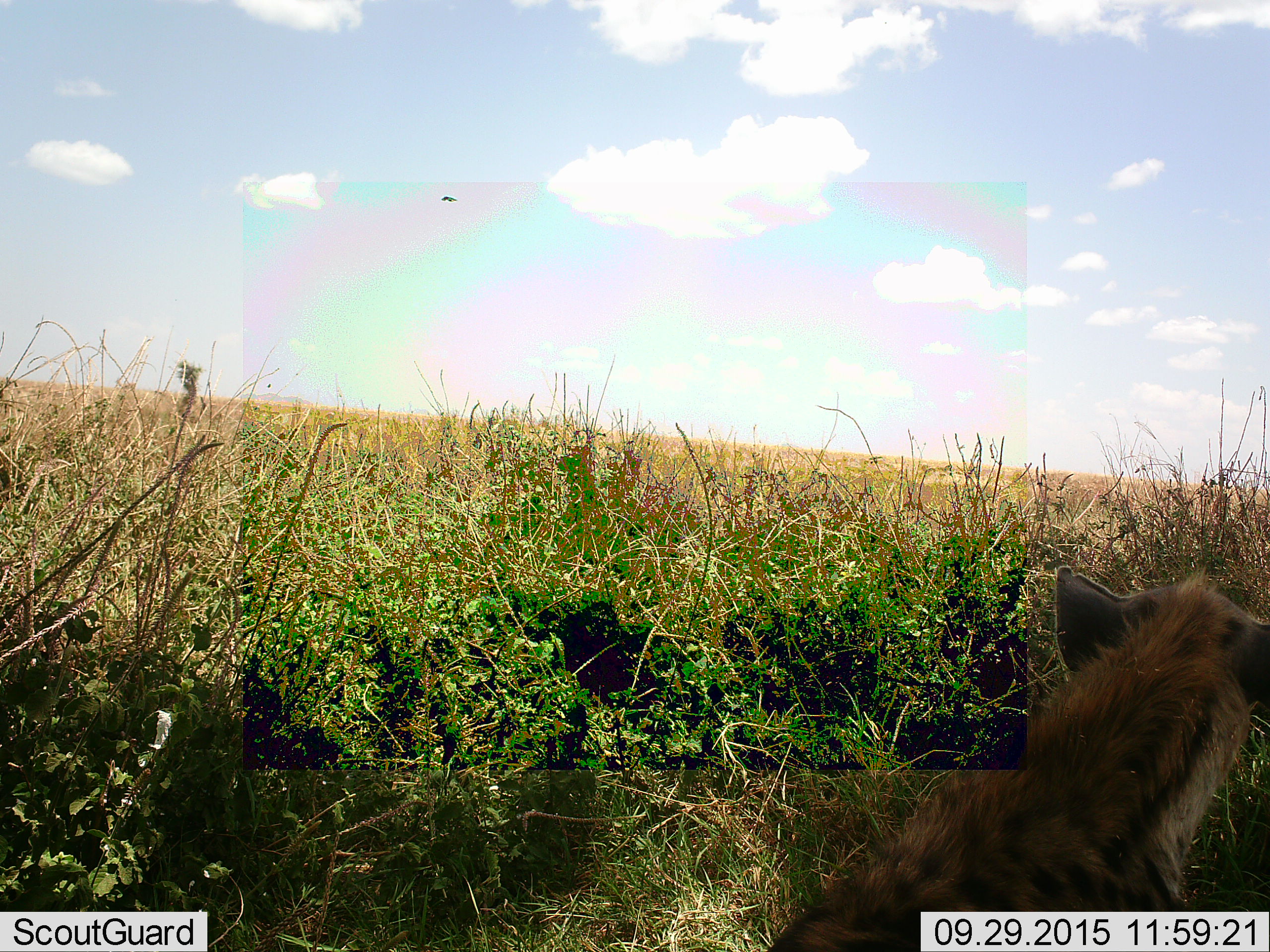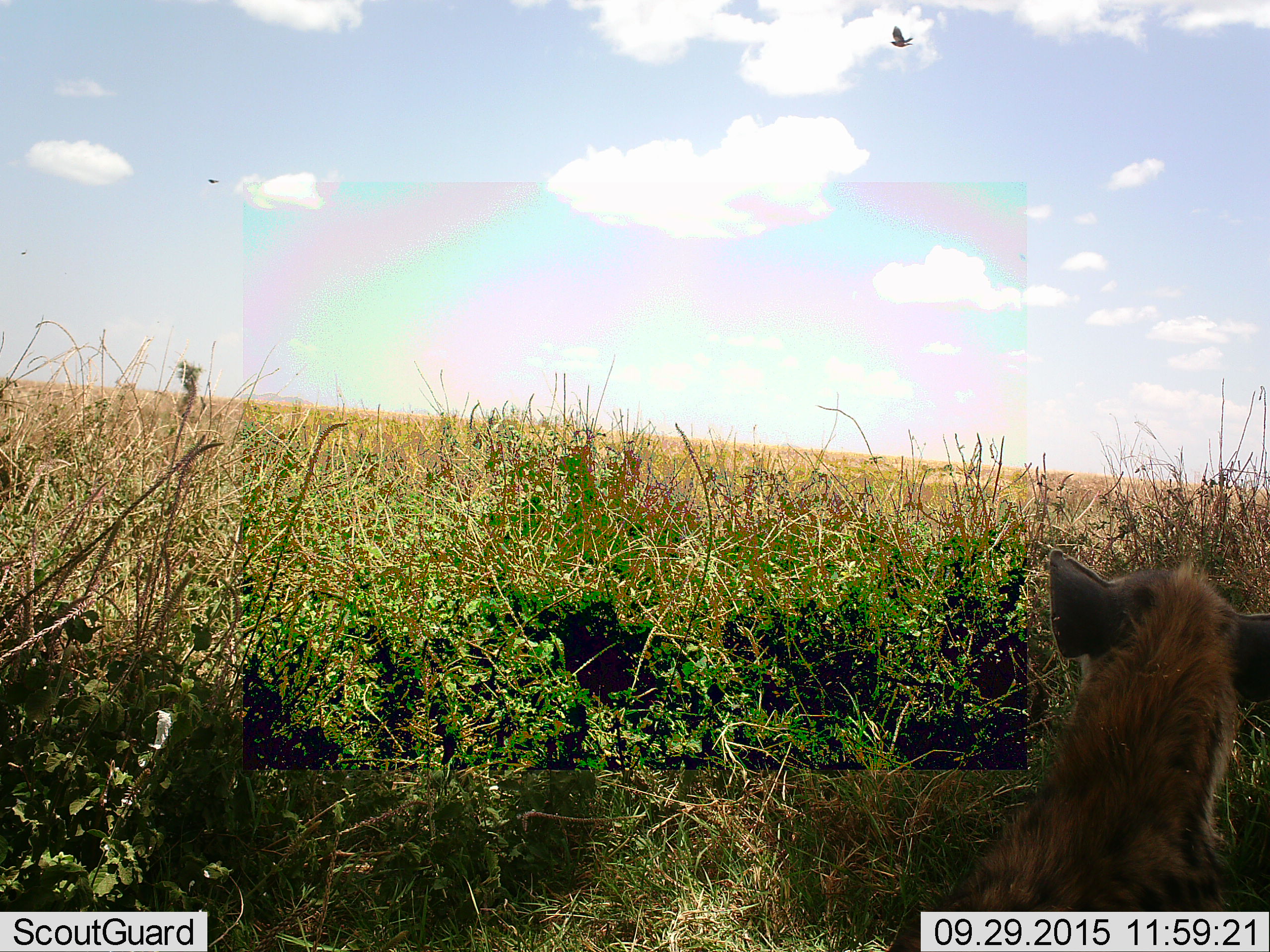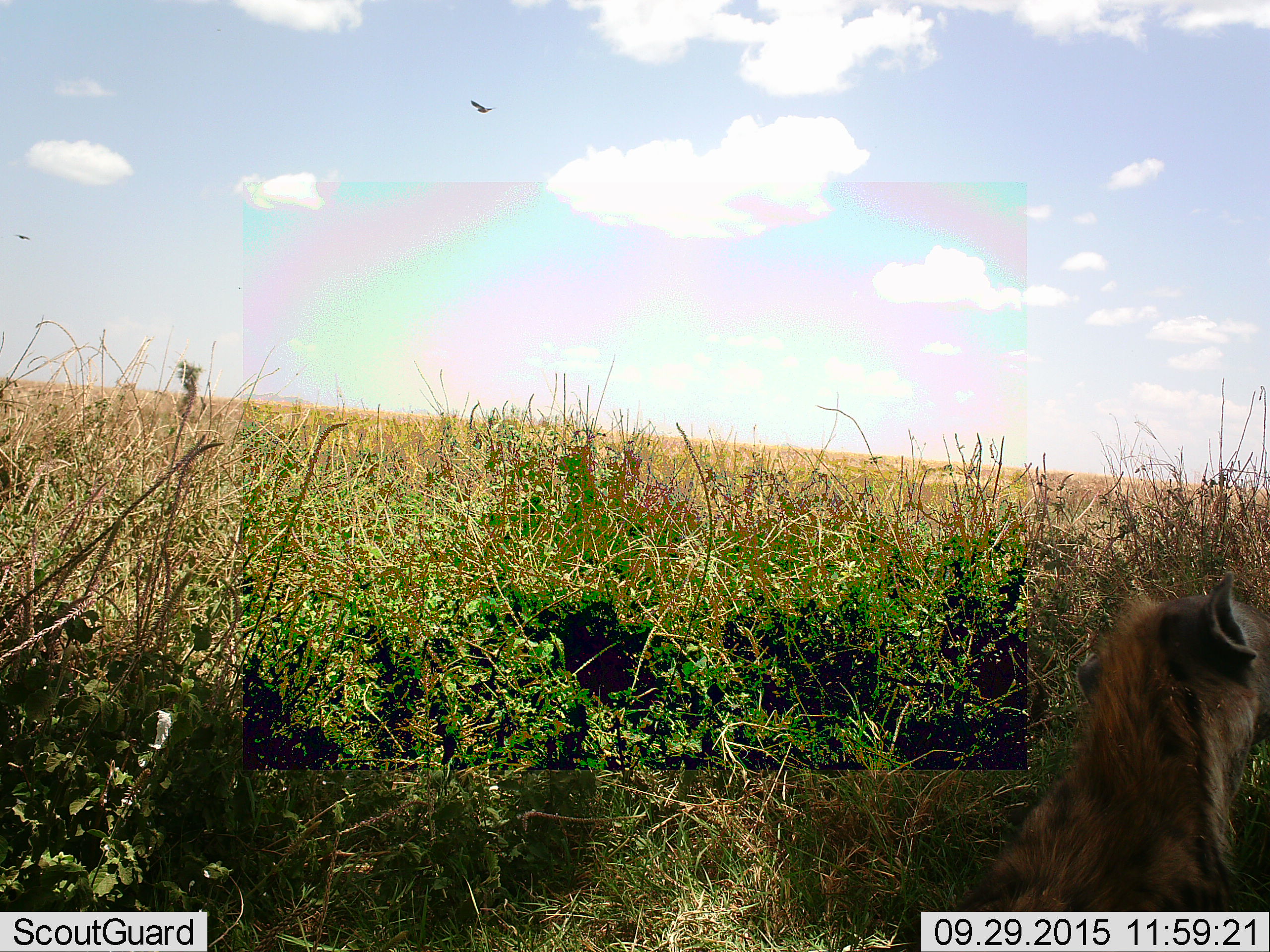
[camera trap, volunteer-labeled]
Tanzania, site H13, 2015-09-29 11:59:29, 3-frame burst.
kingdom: Animalia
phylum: Chordata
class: Mammalia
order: Carnivora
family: Hyaenidae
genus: Crocuta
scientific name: Crocuta crocuta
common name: spotted hyena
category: hyenaspotted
Hyenaspotted (spotted hyena) (Crocuta crocuta), count 1. Behavior (volunteer vote fractions): standing 33%, resting 67%, moving 0%, interacting 0%. Young present (vote fraction): 0%. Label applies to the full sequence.